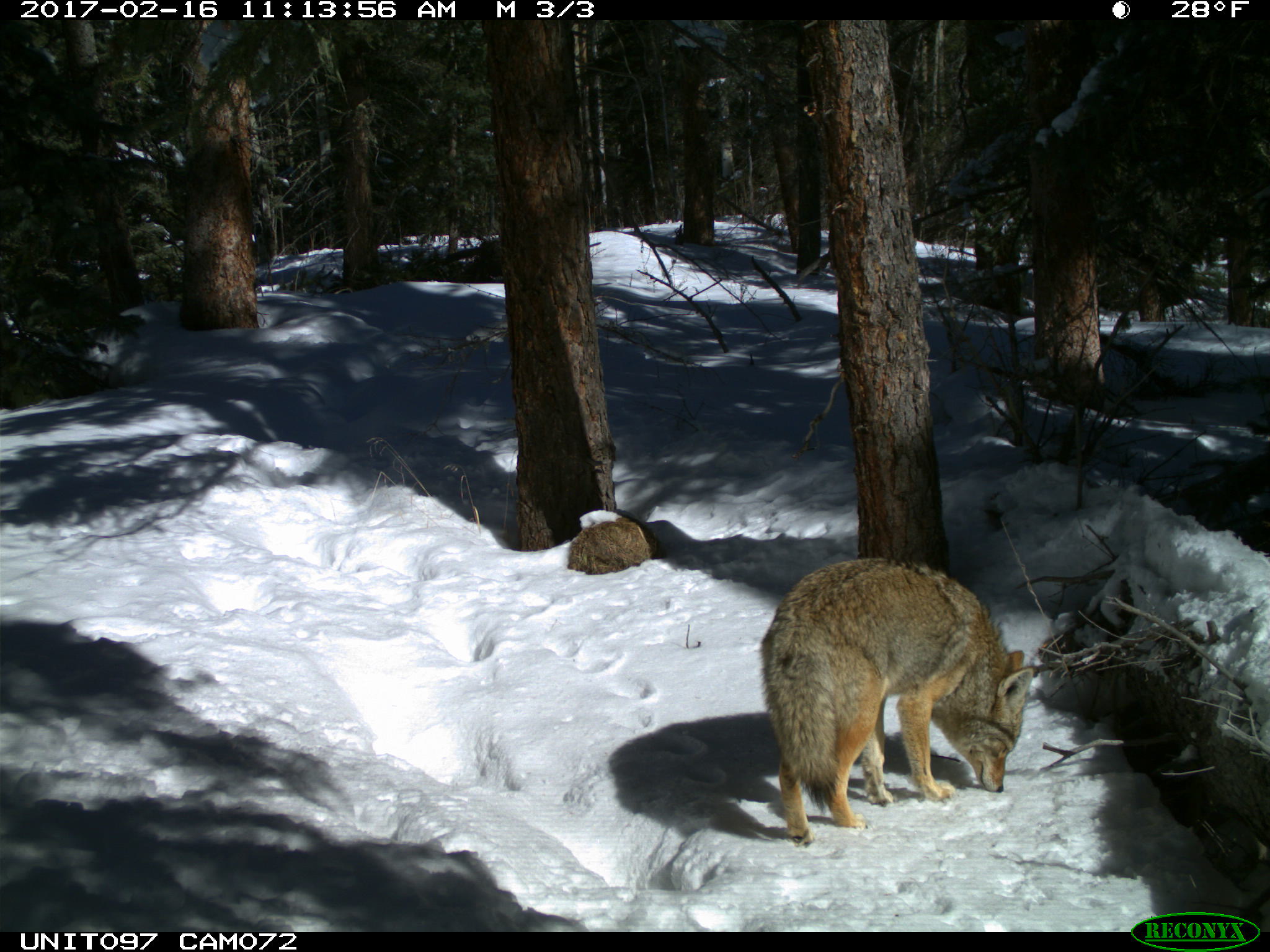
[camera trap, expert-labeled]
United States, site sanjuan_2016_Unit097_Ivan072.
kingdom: Animalia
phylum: Chordata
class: Mammalia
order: Carnivora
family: Canidae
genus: Canis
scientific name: Canis latrans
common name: coyote